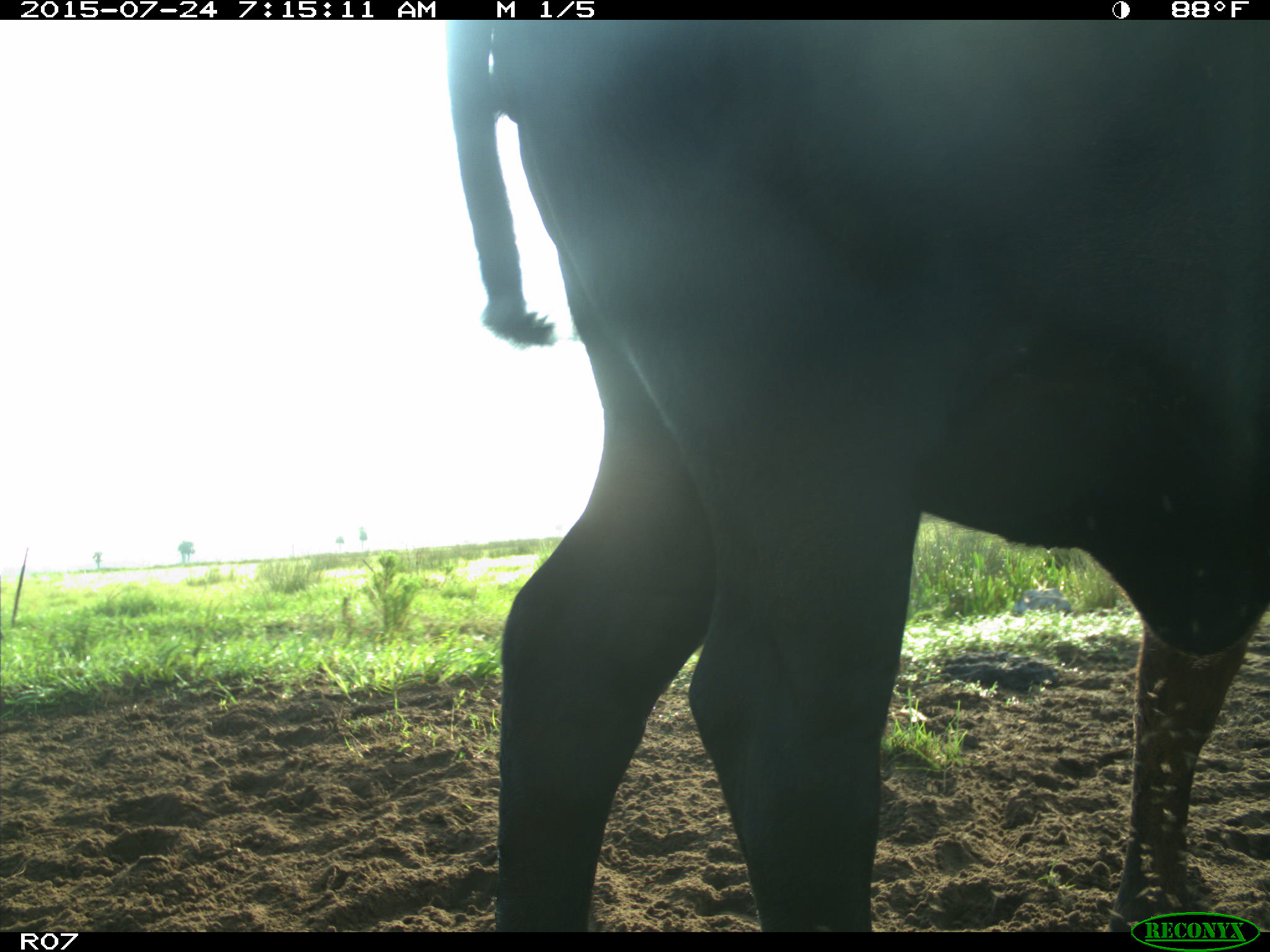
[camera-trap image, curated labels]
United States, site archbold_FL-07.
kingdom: Animalia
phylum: Chordata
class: Mammalia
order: Artiodactyla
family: Bovidae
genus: Bos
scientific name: Bos taurus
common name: domestic cow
Bos taurus (domestic cow).